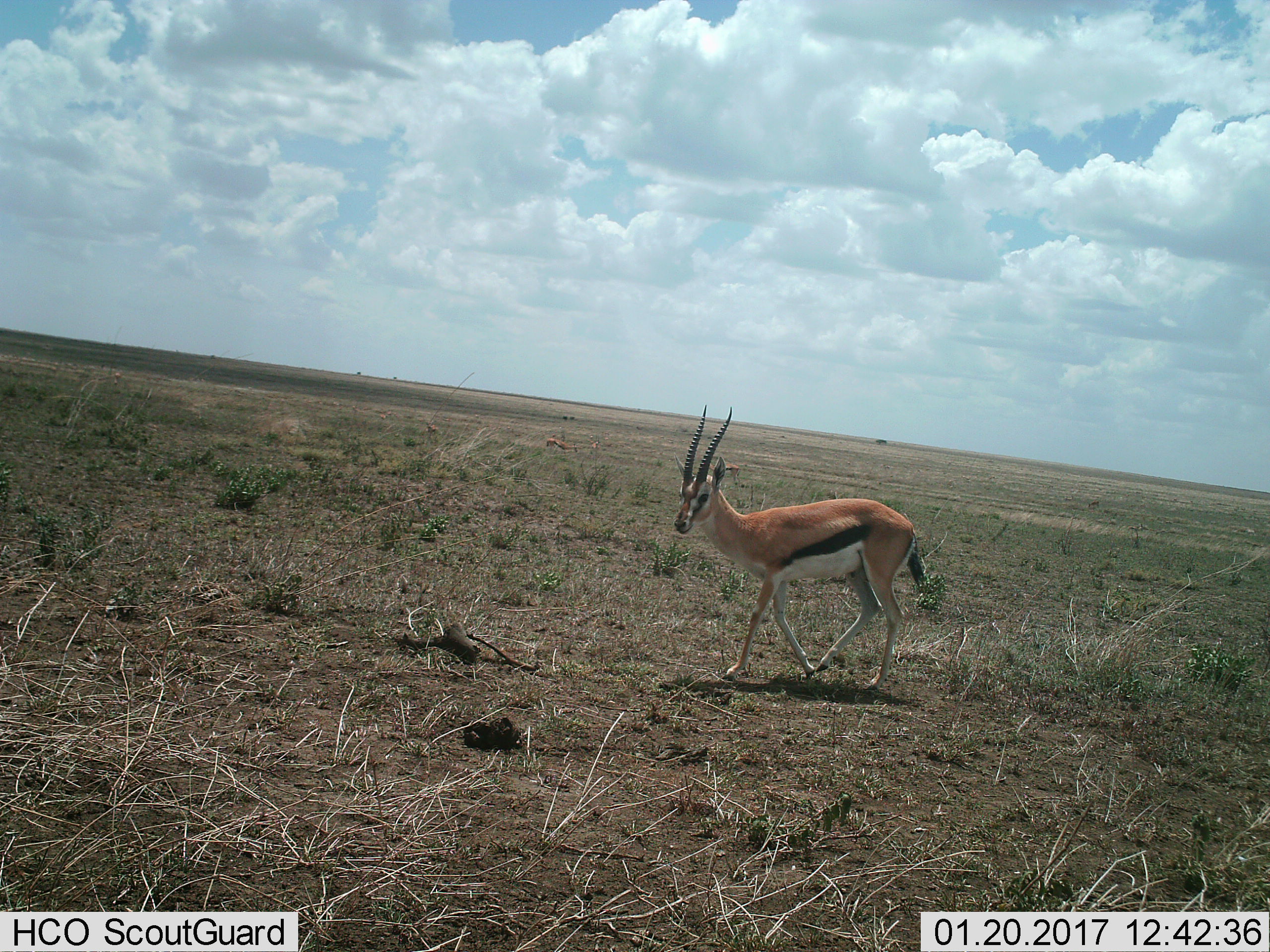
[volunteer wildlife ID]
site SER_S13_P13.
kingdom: Animalia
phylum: Chordata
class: Mammalia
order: Artiodactyla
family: Bovidae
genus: Eudorcas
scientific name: Eudorcas thomsonii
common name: thomson's gazelle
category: gazellethomsons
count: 1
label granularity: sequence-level